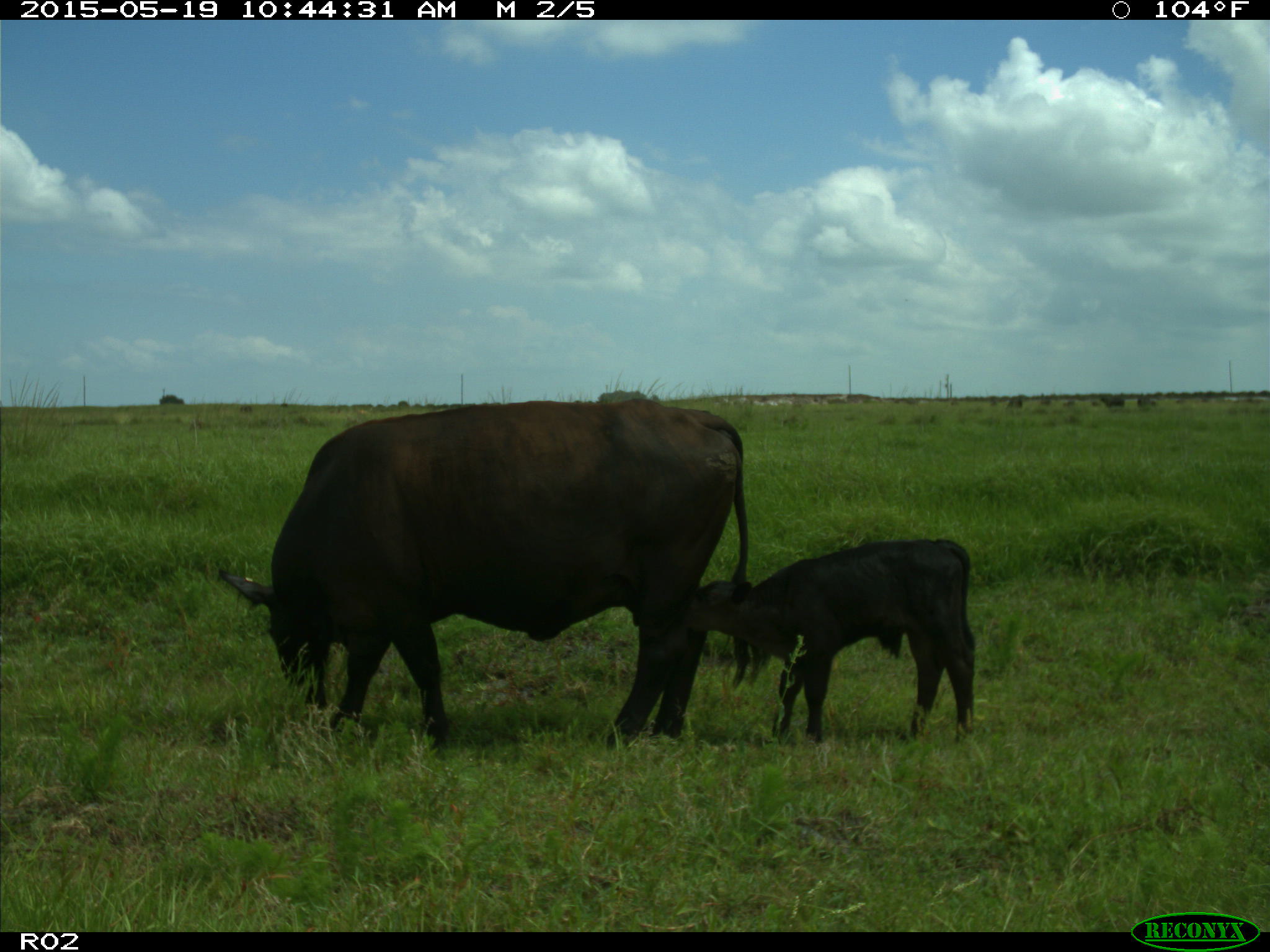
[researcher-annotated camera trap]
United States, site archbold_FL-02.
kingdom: Animalia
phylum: Chordata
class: Mammalia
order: Artiodactyla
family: Bovidae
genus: Bos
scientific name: Bos taurus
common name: domestic cow